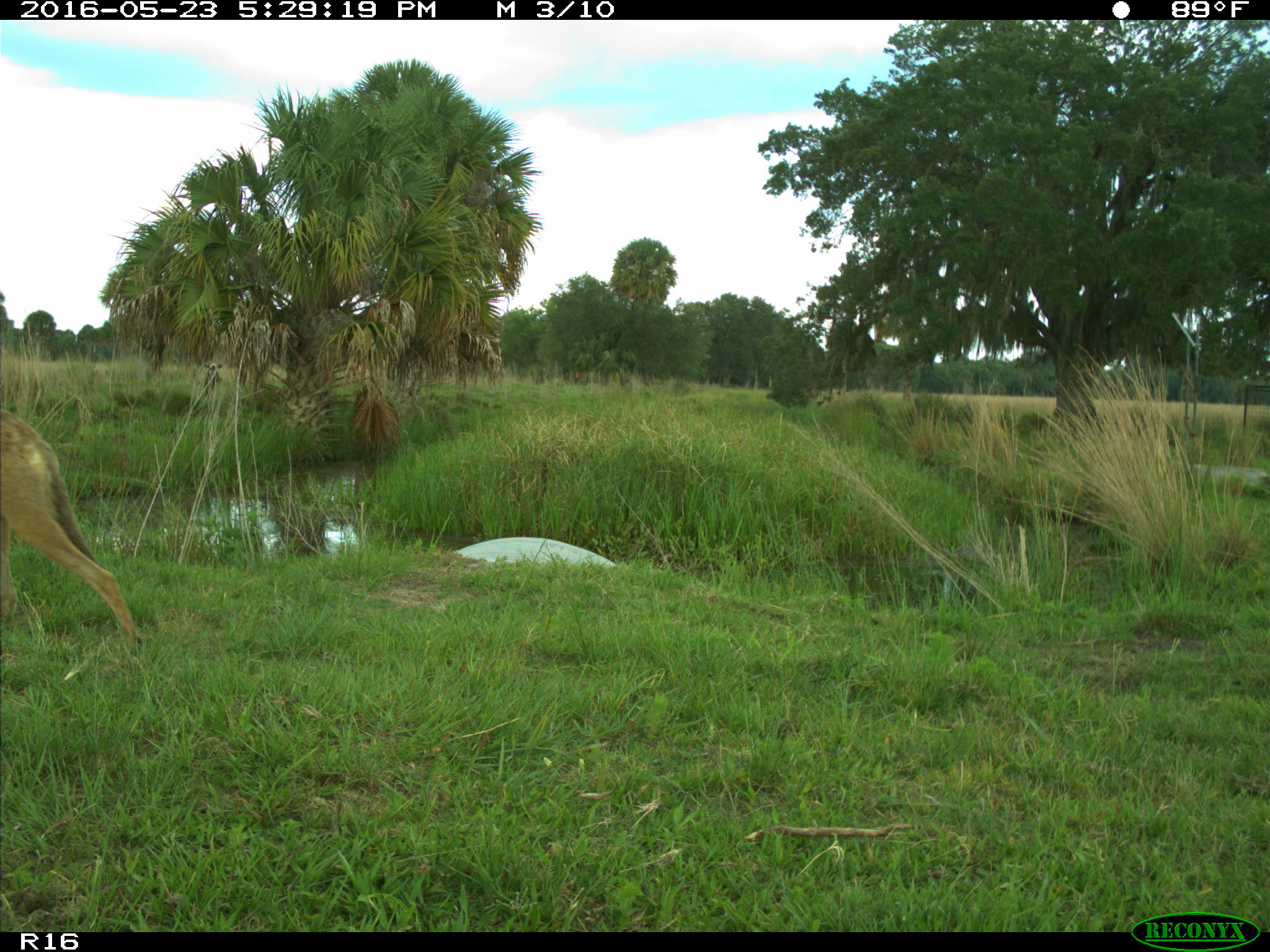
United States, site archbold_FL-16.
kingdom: Animalia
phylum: Chordata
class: Mammalia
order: Carnivora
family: Canidae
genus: Canis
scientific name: Canis latrans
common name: coyote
Canis latrans (coyote).